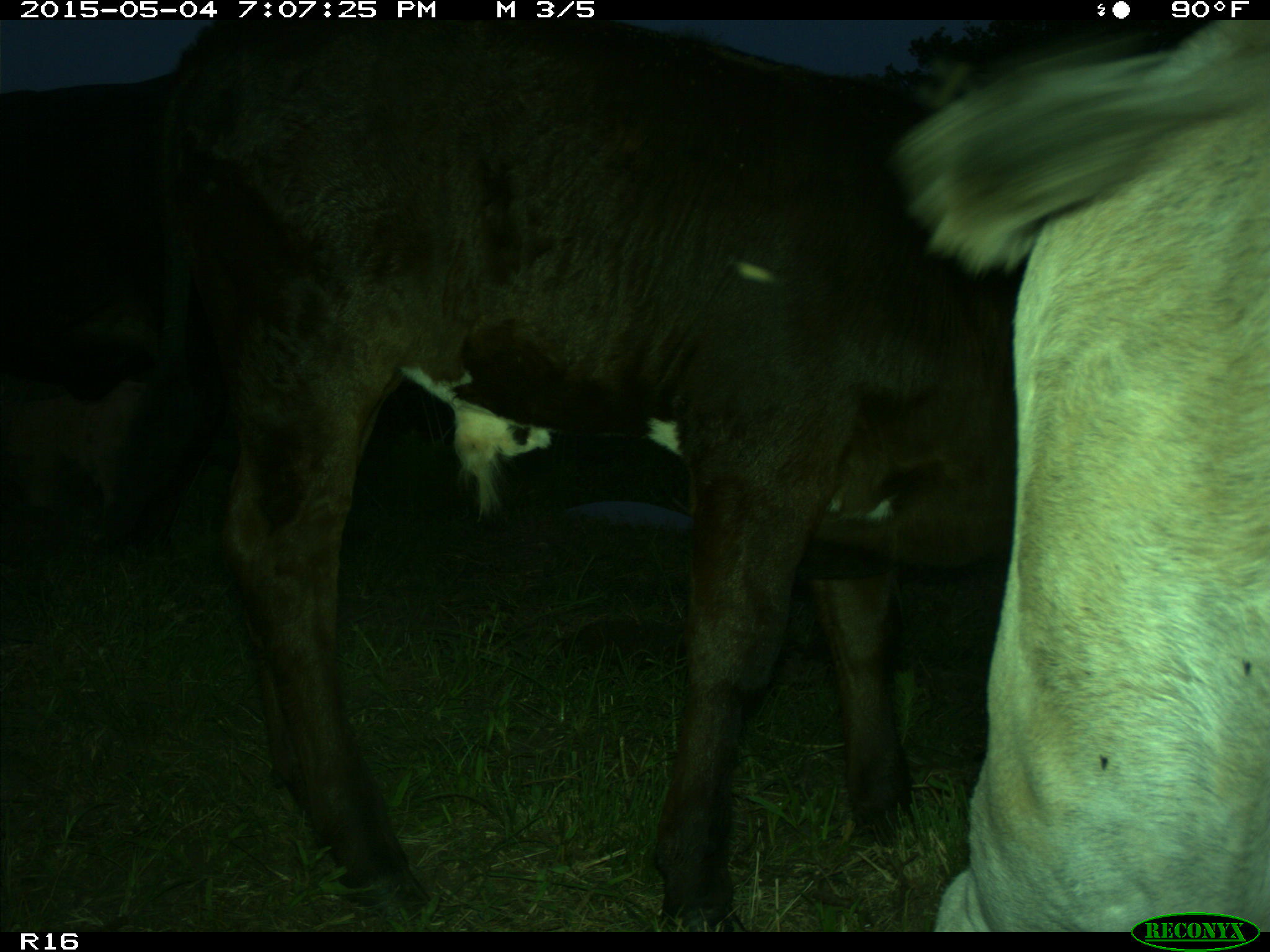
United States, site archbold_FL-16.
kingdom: Animalia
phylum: Chordata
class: Mammalia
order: Artiodactyla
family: Bovidae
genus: Bos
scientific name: Bos taurus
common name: domestic cow